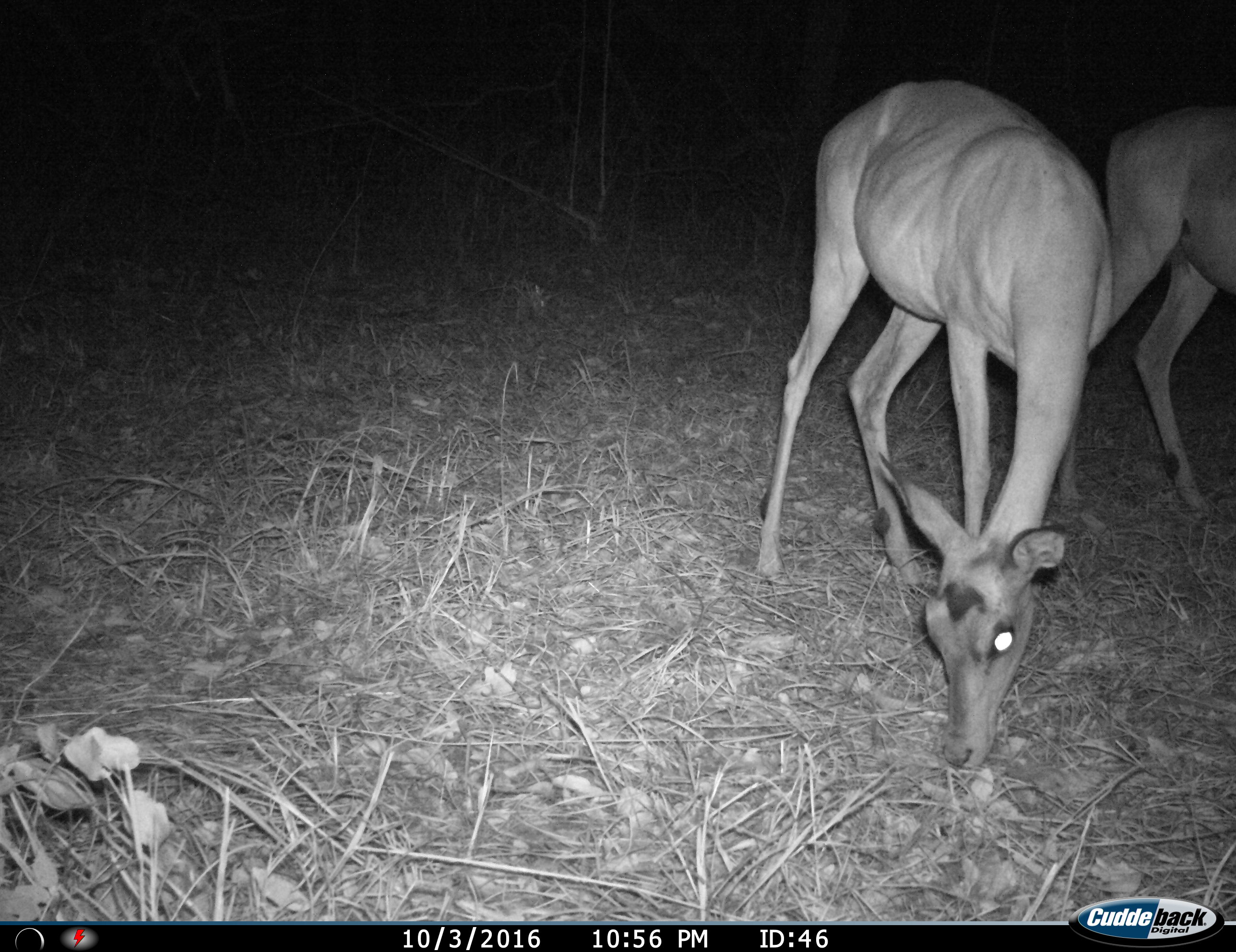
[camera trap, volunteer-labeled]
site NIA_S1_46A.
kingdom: Animalia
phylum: Chordata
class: Mammalia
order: Artiodactyla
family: Bovidae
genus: Aepyceros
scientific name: Aepyceros melampus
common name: impala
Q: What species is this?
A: Impala (Aepyceros melampus).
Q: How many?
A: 2.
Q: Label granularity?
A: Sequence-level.